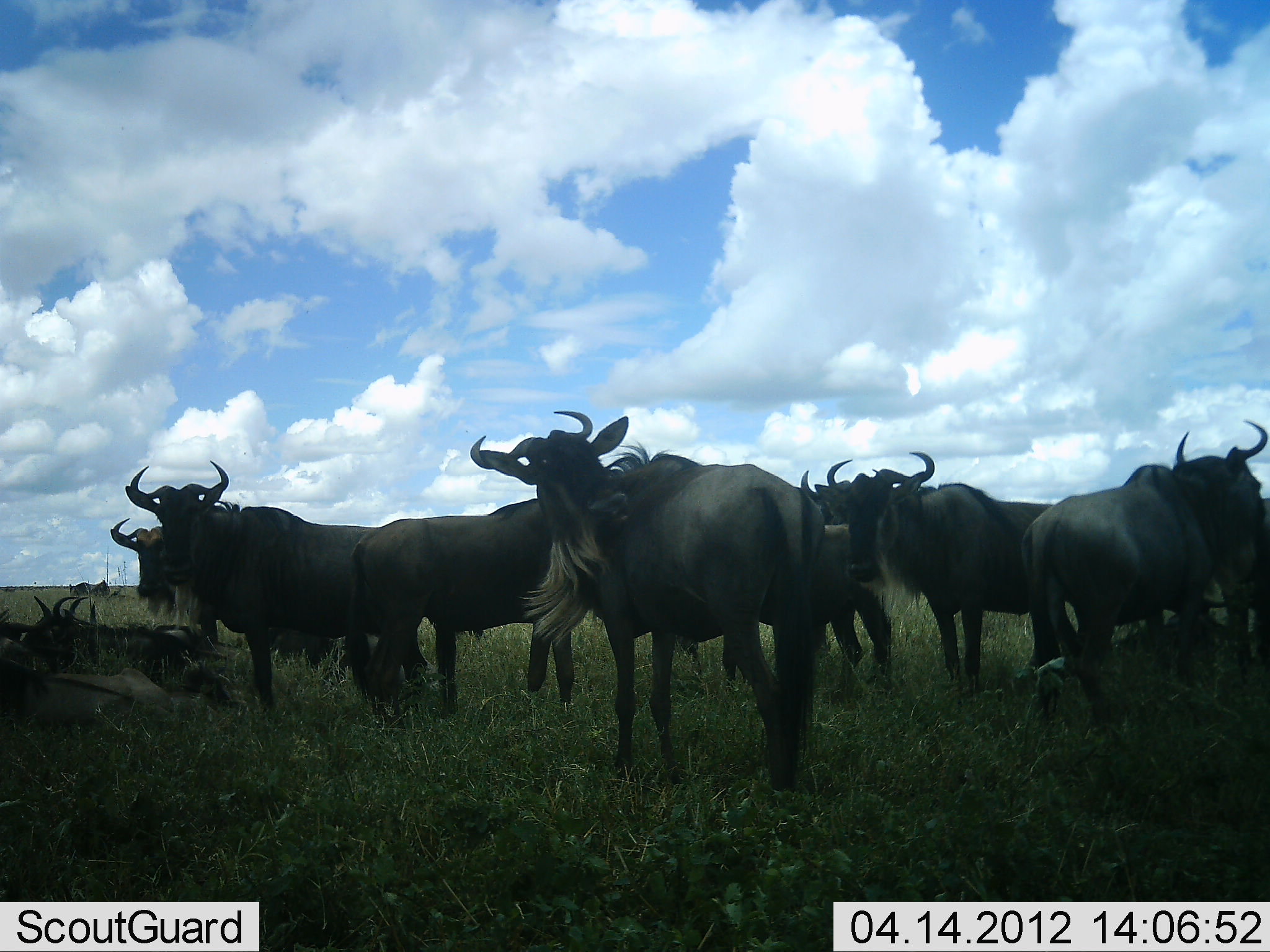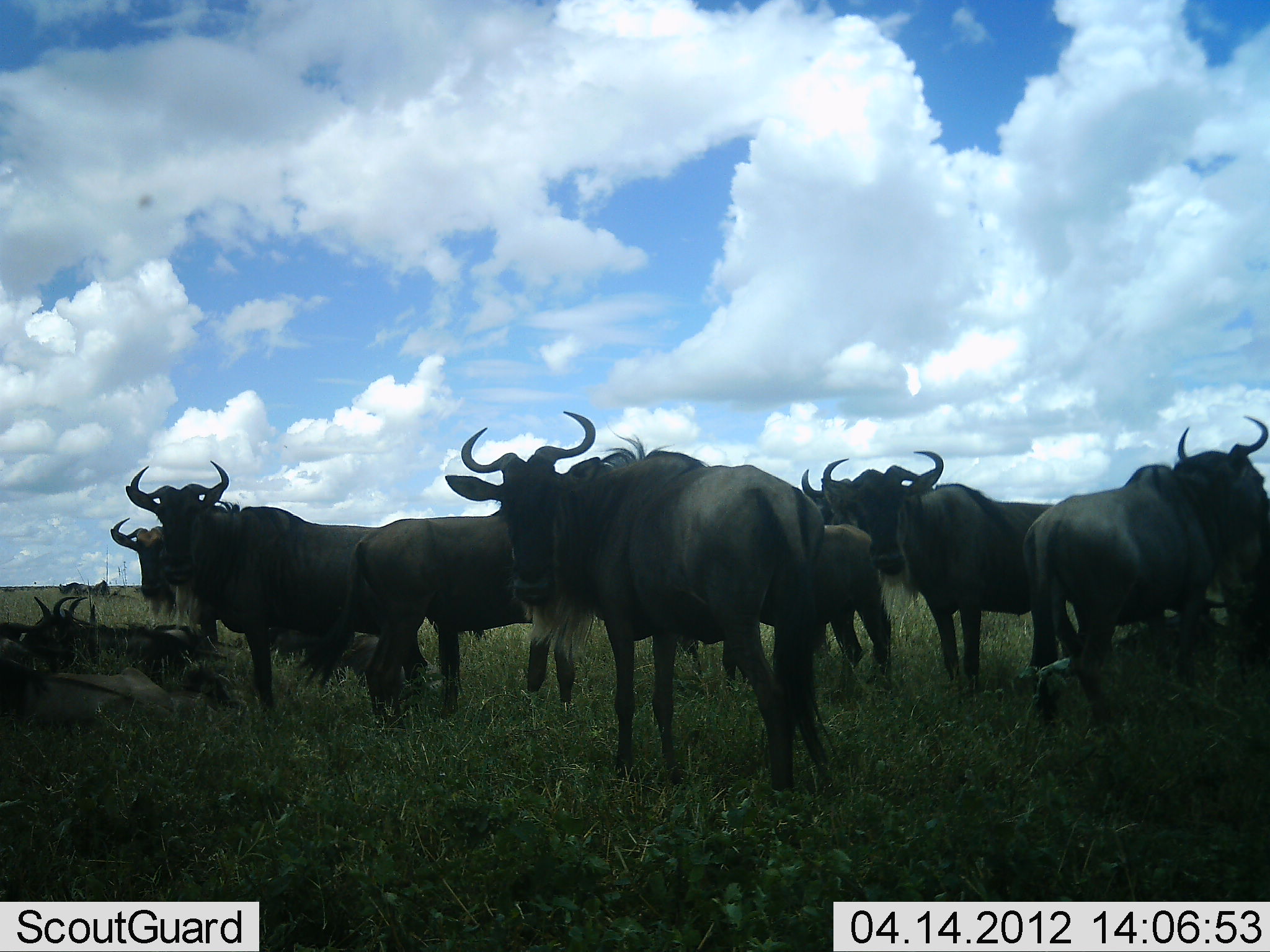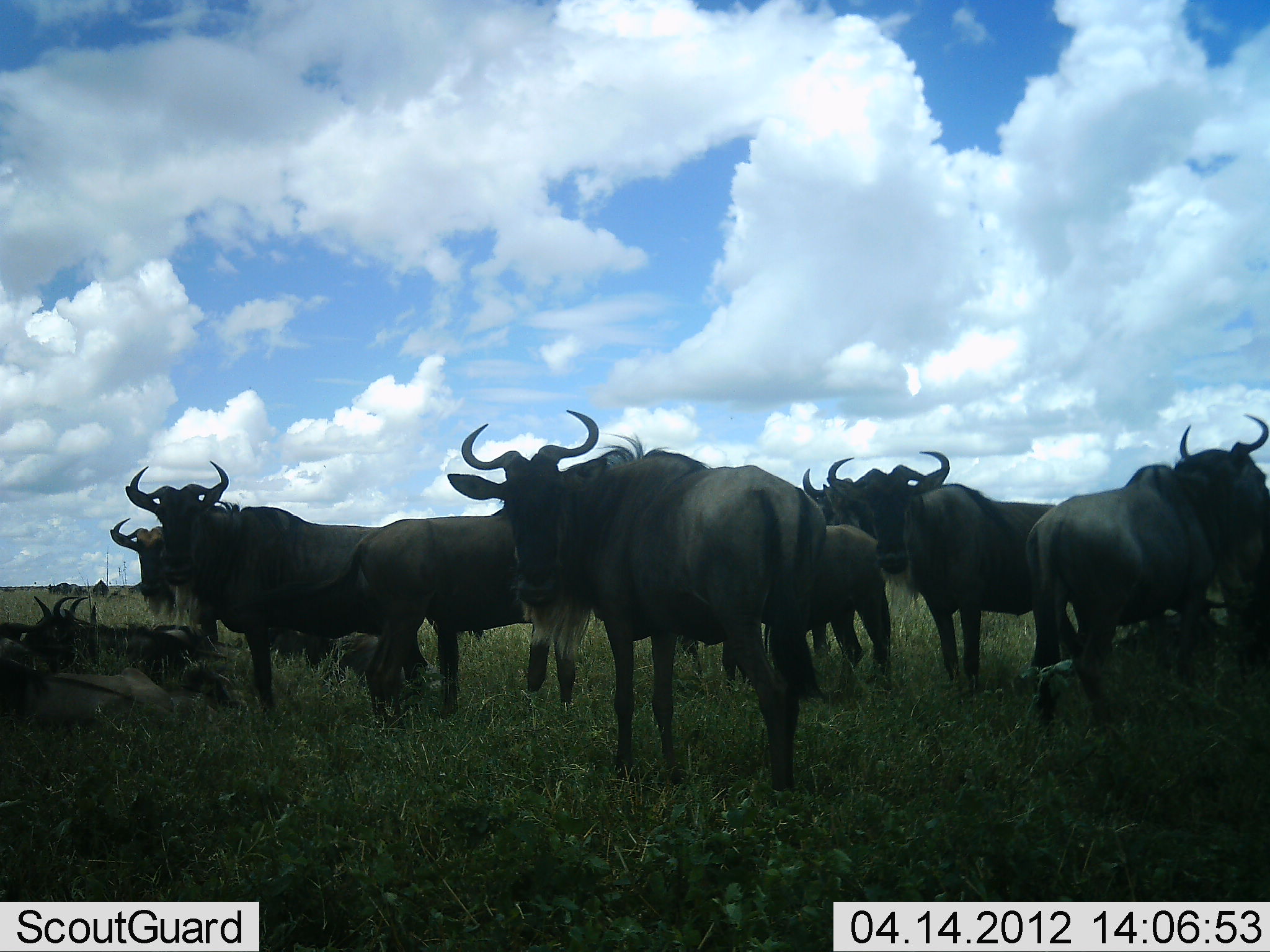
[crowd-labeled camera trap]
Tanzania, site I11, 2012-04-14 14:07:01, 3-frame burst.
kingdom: Animalia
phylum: Chordata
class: Mammalia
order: Artiodactyla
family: Bovidae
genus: Connochaetes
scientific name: Connochaetes taurinus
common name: blue wildebeest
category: wildebeest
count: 11-50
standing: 94%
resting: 67%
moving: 17%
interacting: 6%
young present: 17%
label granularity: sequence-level